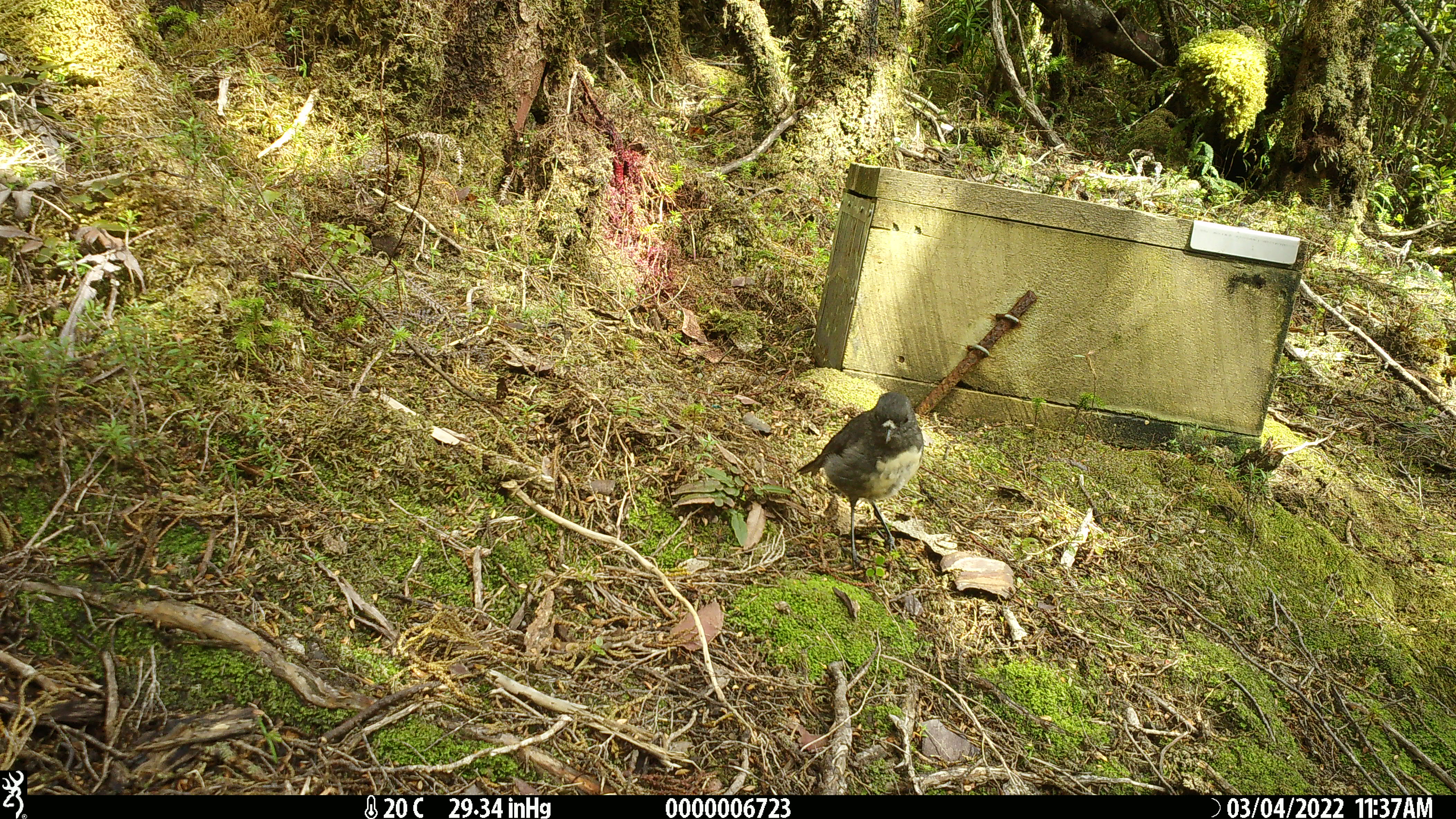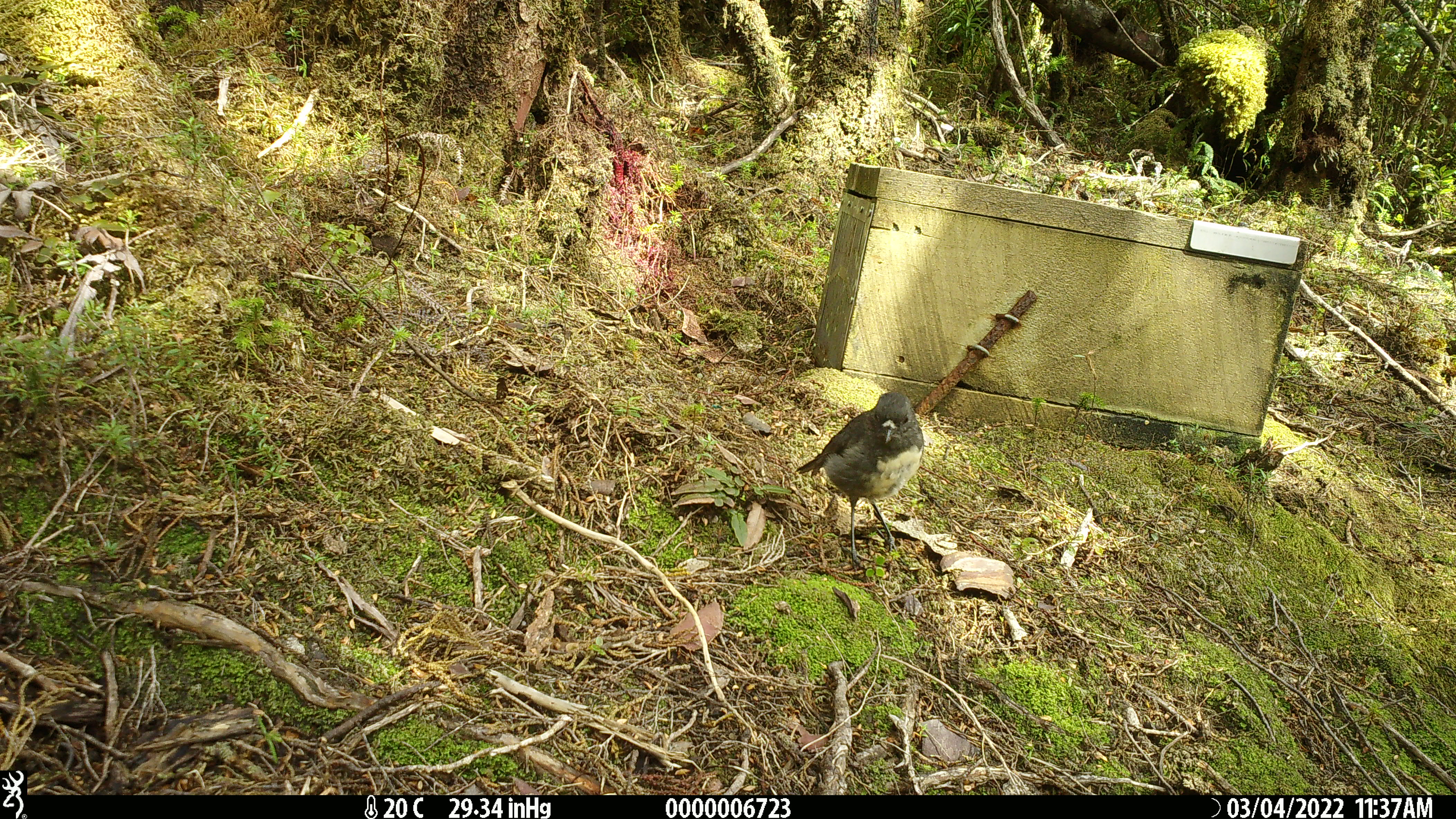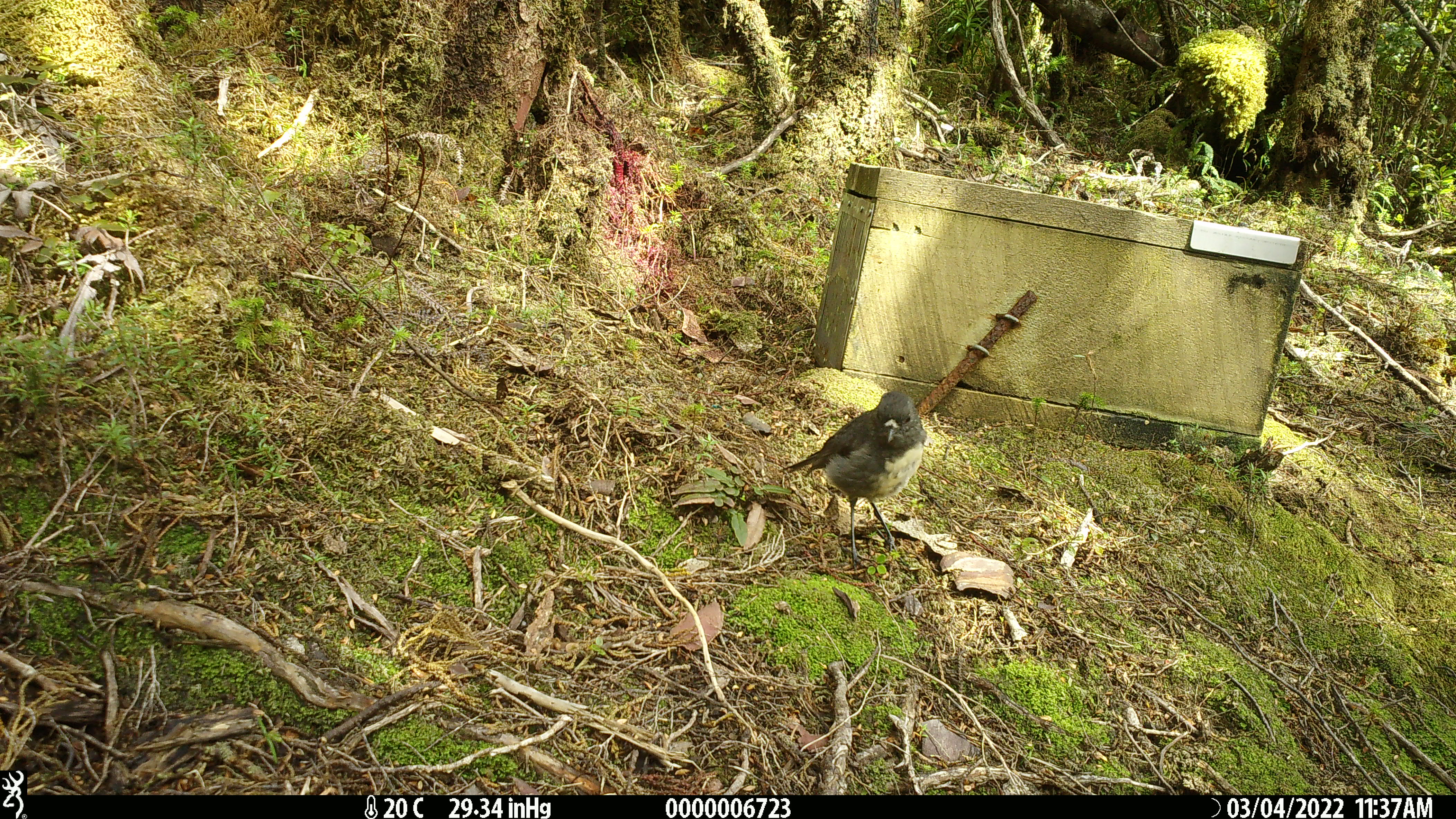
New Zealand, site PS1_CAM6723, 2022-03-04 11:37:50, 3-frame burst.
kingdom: Animalia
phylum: Chordata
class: Aves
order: Passeriformes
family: Petroicidae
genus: Petroica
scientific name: Petroica australis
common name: new zealand robin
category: robin